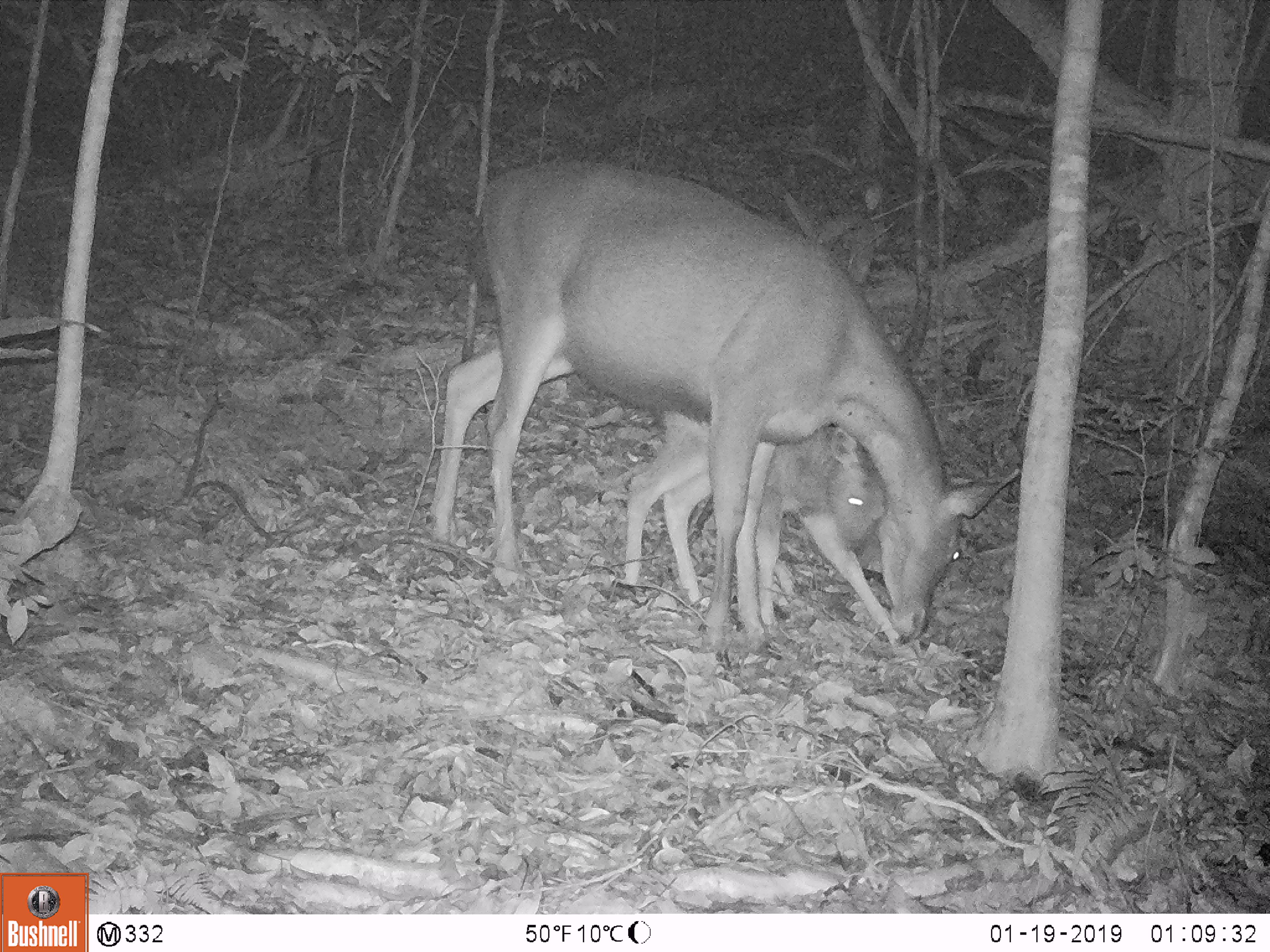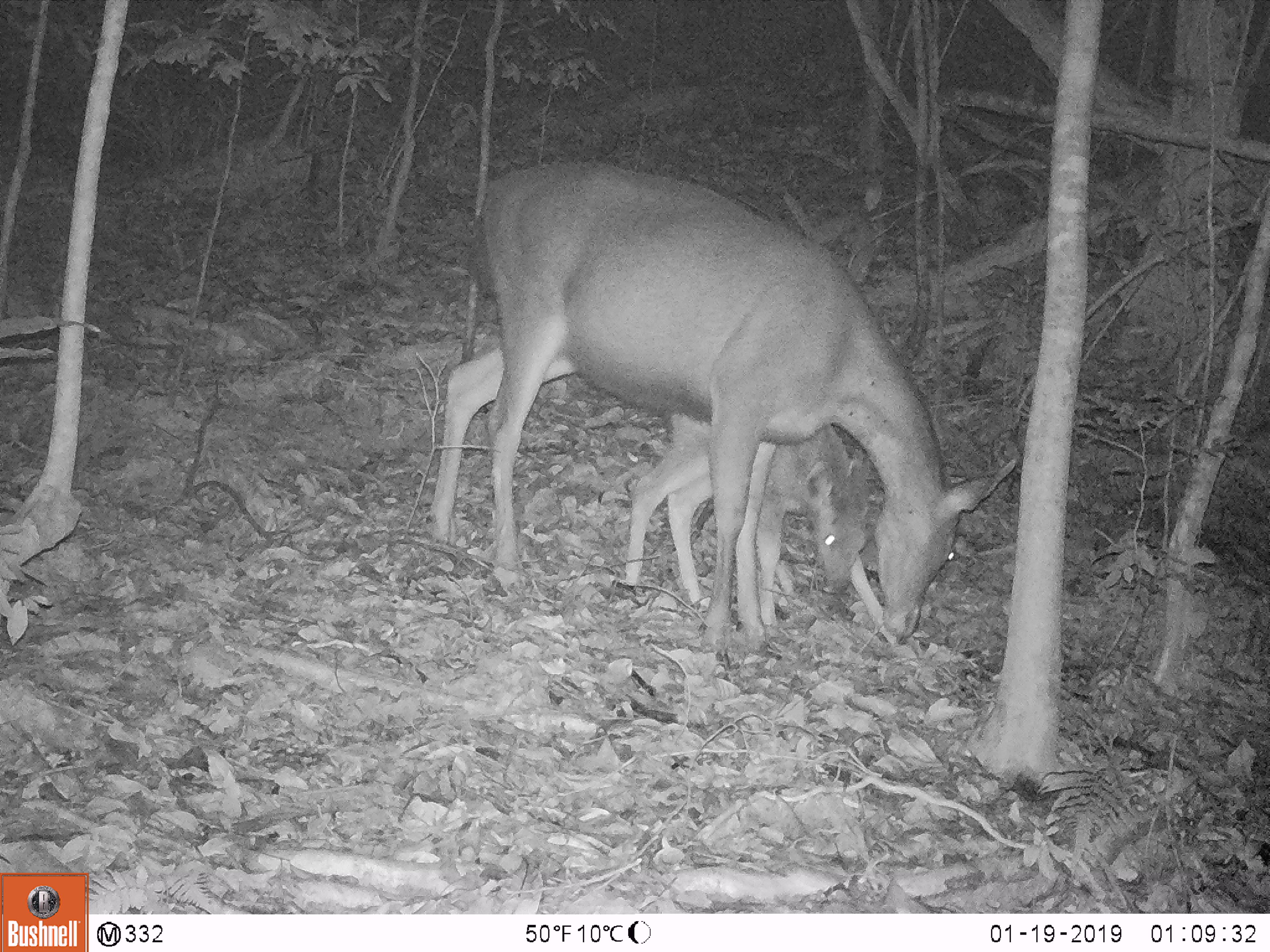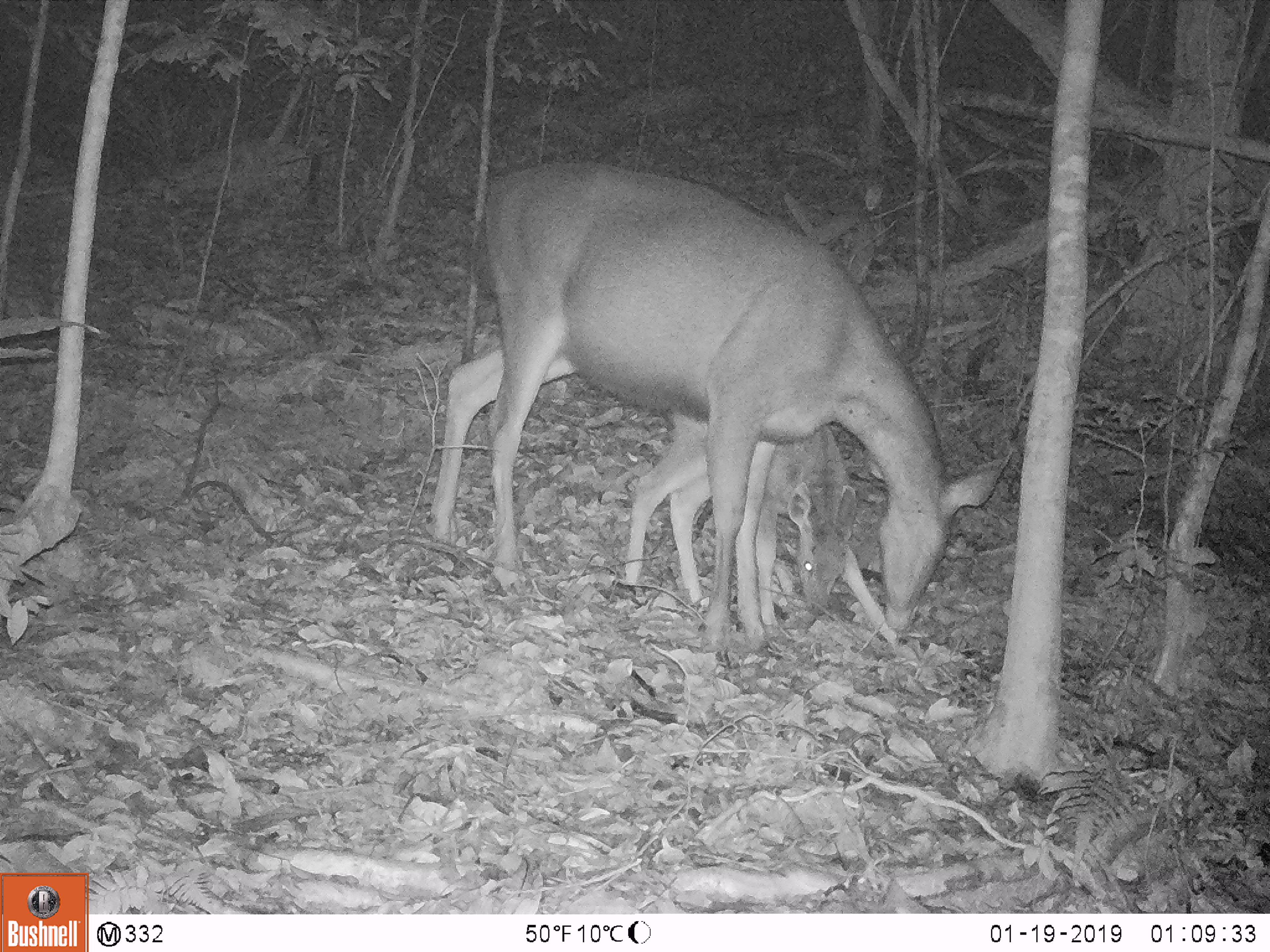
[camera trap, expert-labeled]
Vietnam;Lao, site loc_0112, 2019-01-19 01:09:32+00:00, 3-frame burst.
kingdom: Animalia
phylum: Chordata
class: Mammalia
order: Artiodactyla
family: Cervidae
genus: Rusa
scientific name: Rusa unicolor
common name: sambar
Sambar (Rusa unicolor). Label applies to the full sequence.